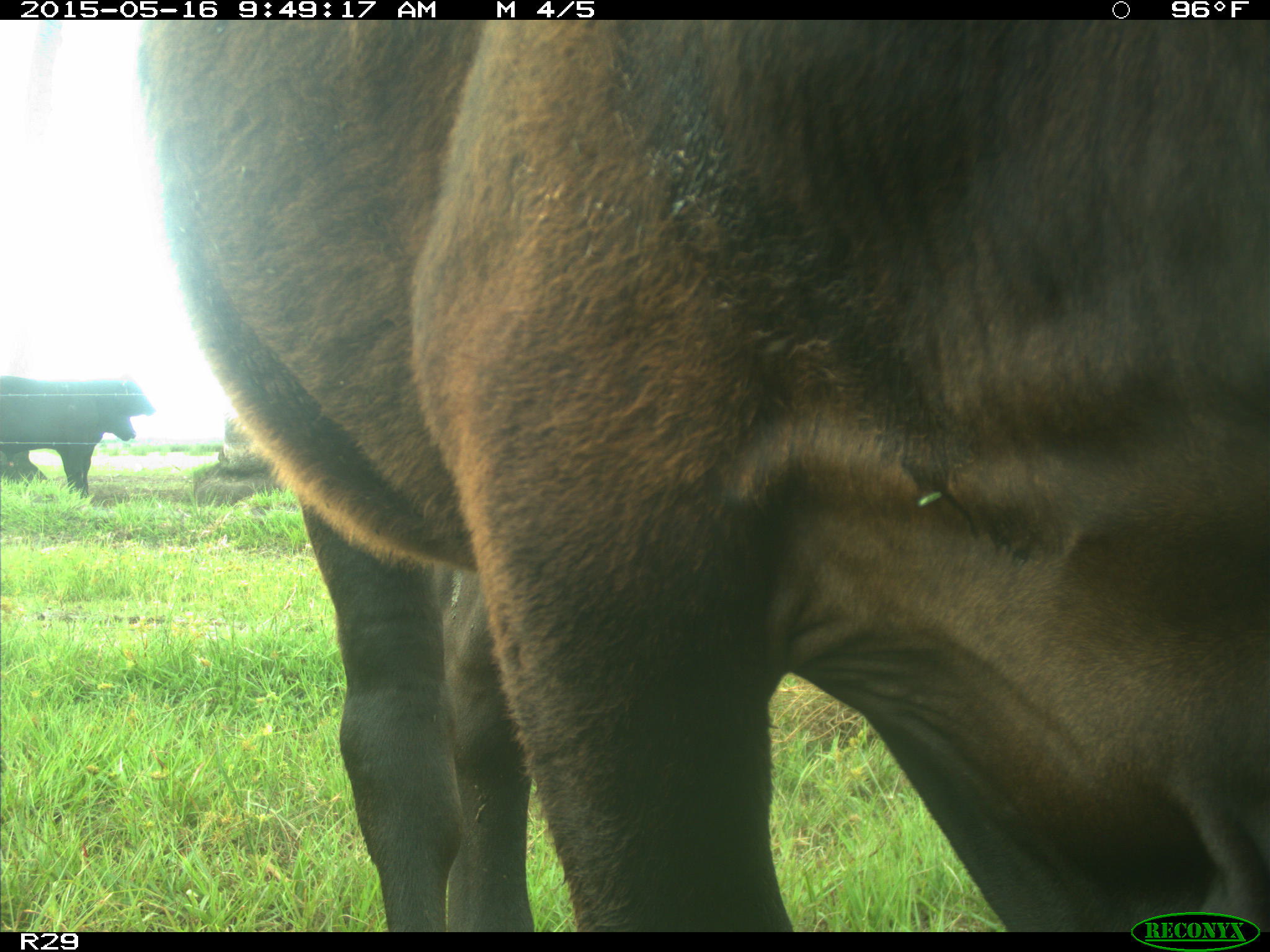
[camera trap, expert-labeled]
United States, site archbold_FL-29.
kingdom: Animalia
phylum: Chordata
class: Mammalia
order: Artiodactyla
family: Bovidae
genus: Bos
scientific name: Bos taurus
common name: domestic cow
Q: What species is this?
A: Bos taurus (domestic cow).